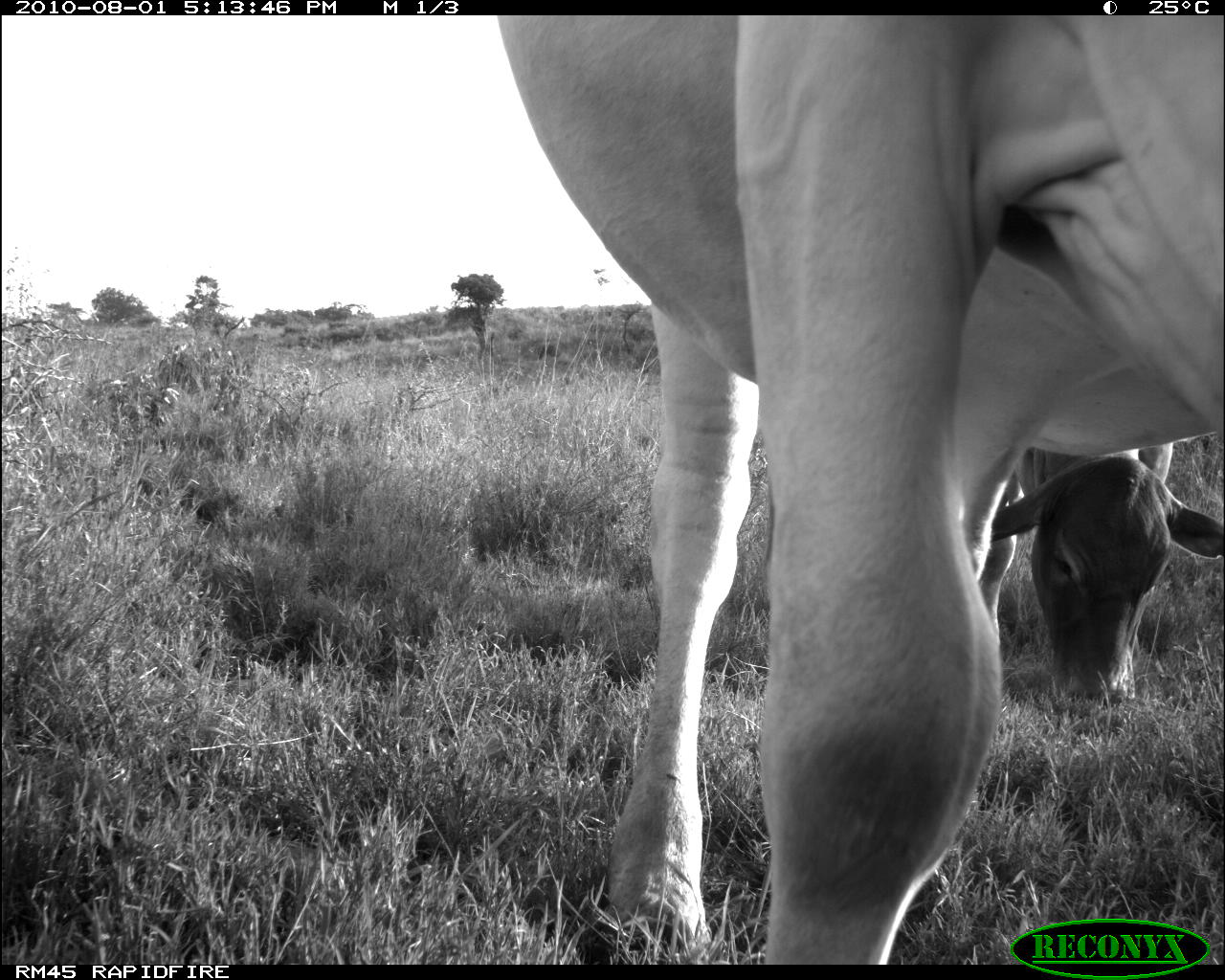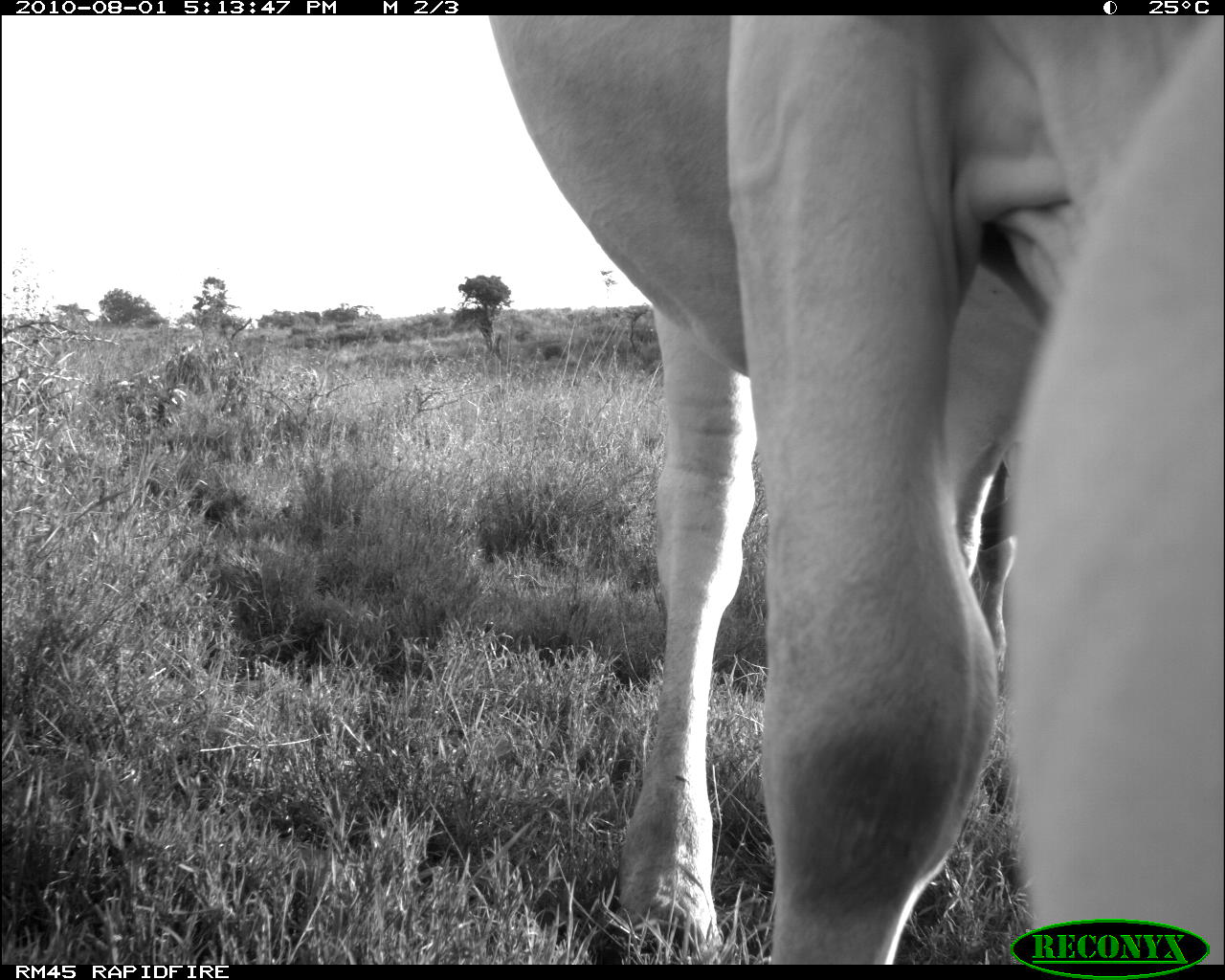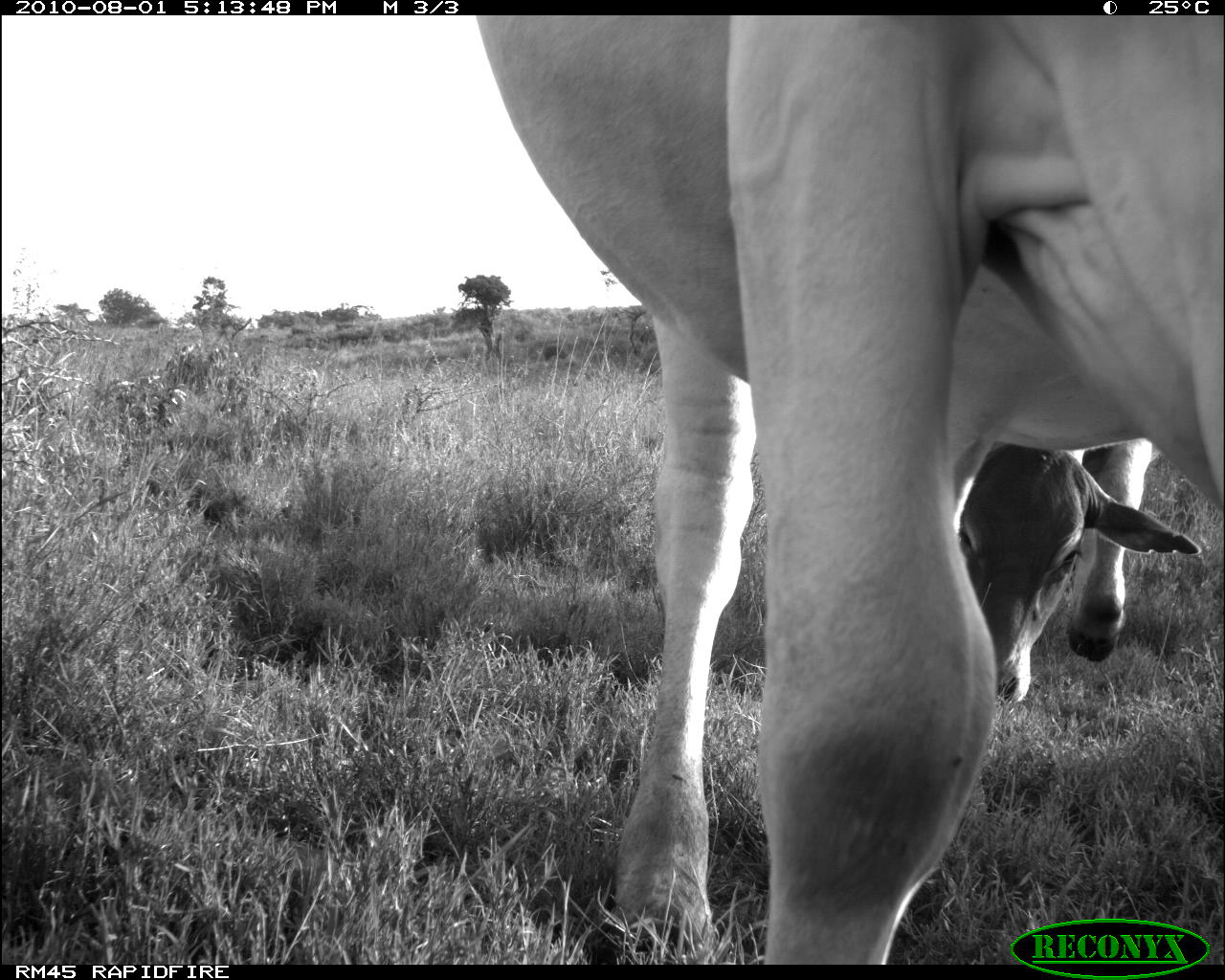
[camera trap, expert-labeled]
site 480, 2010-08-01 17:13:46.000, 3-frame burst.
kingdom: Animalia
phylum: Chordata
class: Mammalia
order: Artiodactyla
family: Bovidae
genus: Bos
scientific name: Bos taurus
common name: domestic cattle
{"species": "Bos taurus (domestic cattle)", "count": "2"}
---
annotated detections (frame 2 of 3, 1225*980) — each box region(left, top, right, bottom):
bos taurus: region(486, 13, 1225, 965)